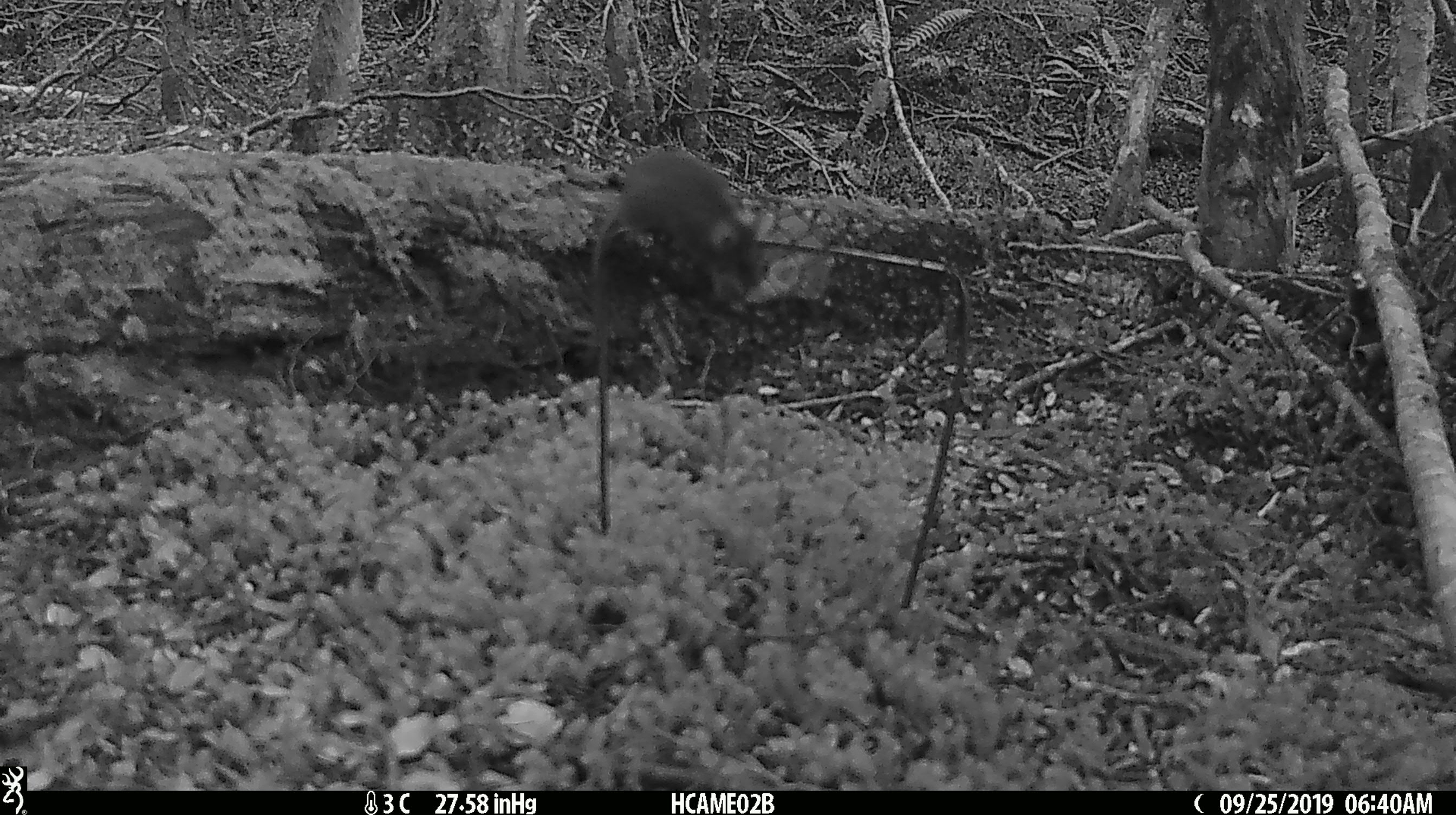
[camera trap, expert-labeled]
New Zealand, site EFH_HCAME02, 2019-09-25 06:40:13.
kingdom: Animalia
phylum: Chordata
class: Mammalia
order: Rodentia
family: Muridae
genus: Mus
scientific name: Mus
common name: mouse